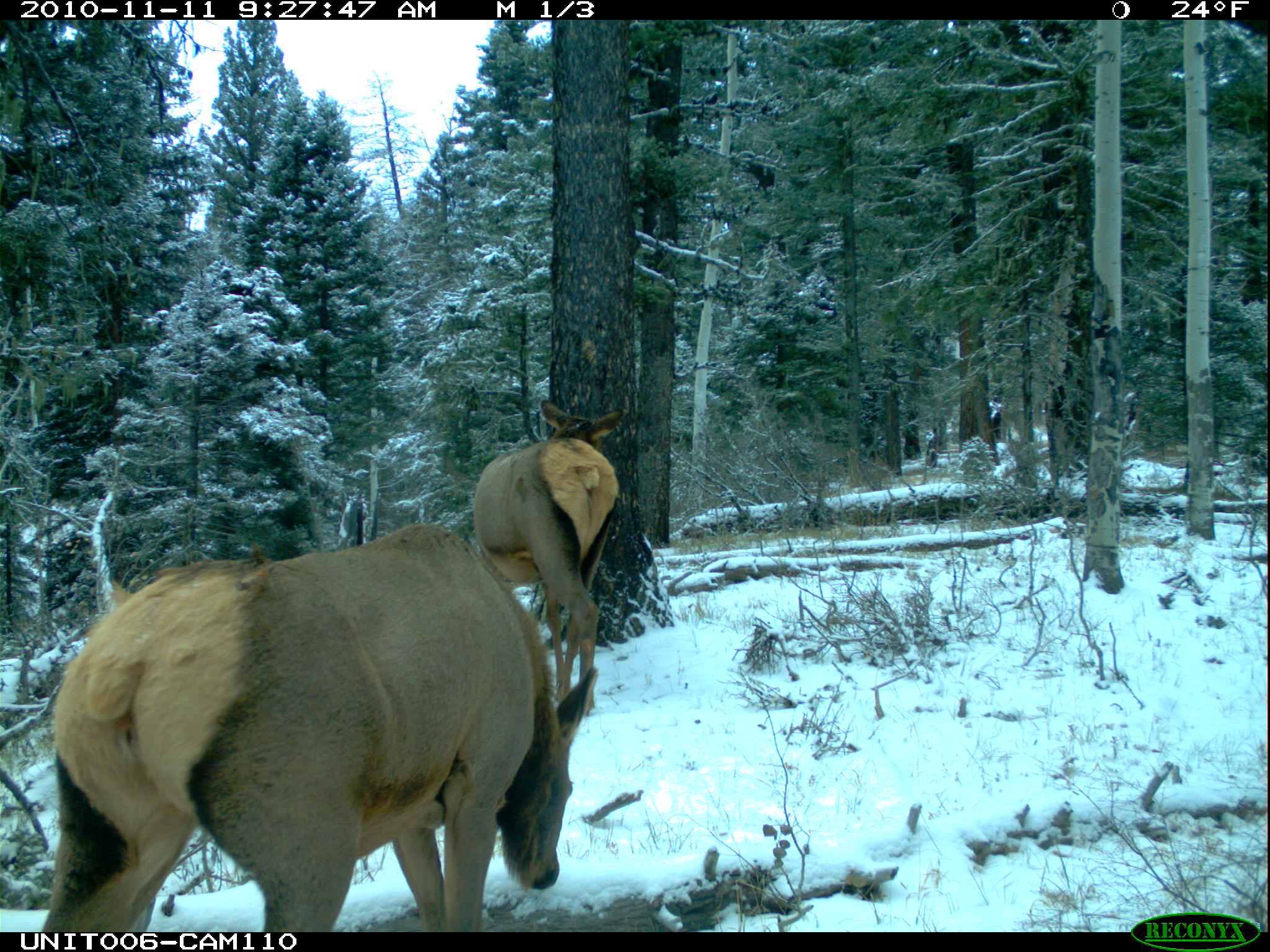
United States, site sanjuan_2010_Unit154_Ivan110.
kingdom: Animalia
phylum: Chordata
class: Mammalia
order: Artiodactyla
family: Cervidae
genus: Cervus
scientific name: Cervus elaphus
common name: red deer